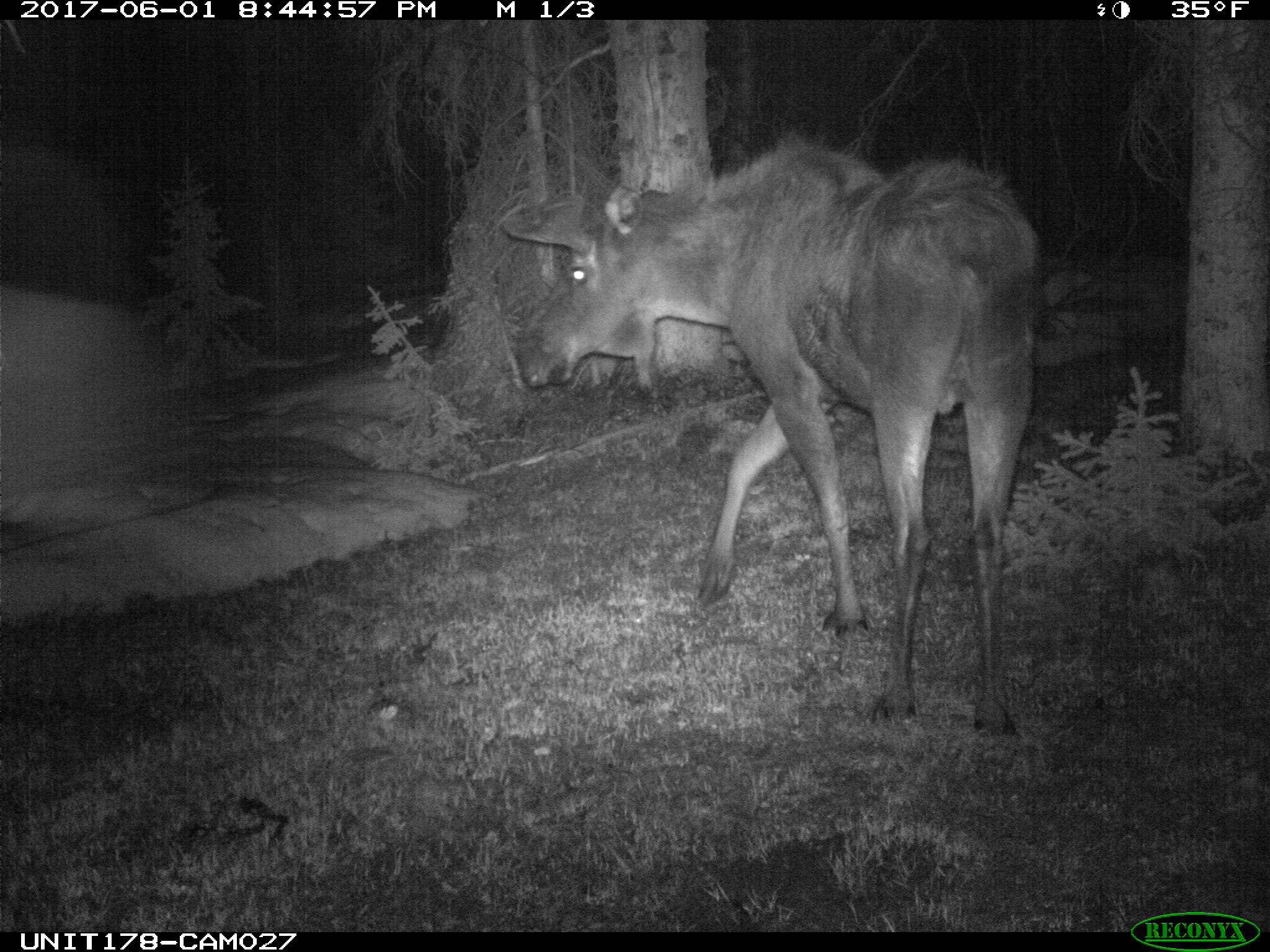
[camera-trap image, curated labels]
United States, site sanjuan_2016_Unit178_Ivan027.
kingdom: Animalia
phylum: Chordata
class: Mammalia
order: Artiodactyla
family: Cervidae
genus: Alces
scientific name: Alces alces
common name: moose